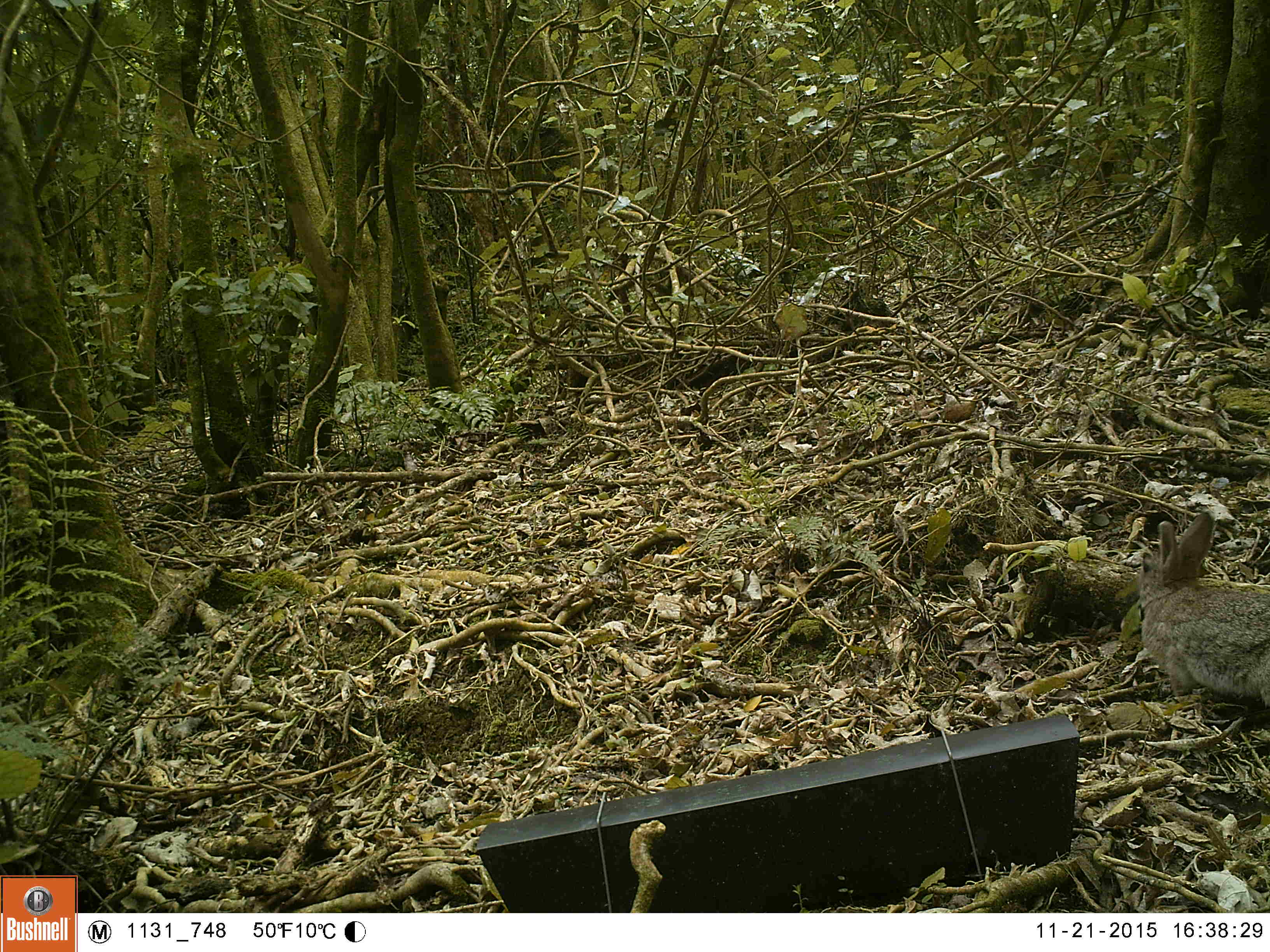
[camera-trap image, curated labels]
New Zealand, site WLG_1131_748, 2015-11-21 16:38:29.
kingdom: Animalia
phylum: Chordata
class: Mammalia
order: Lagomorpha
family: Leporidae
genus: Oryctolagus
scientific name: Oryctolagus cuniculus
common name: european rabbit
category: rabbit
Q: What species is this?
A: Rabbit (european rabbit) (Oryctolagus cuniculus).